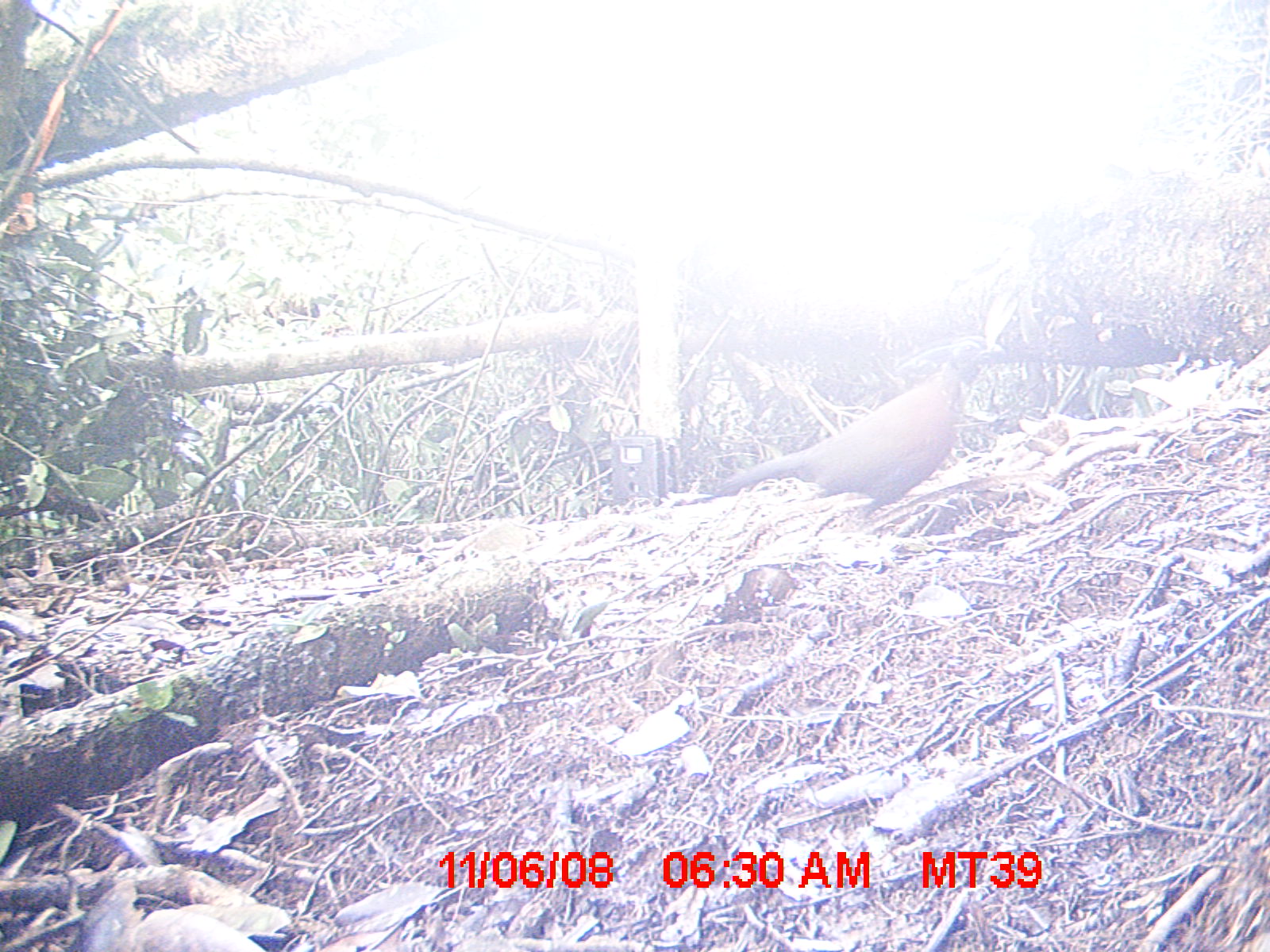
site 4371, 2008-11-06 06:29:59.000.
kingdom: Animalia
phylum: Chordata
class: Aves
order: Cuculiformes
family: Cuculidae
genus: Coua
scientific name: Coua serriana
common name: red-breasted coua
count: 1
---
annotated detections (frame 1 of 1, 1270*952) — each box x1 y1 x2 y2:
coua serriana: 715 334 1004 504